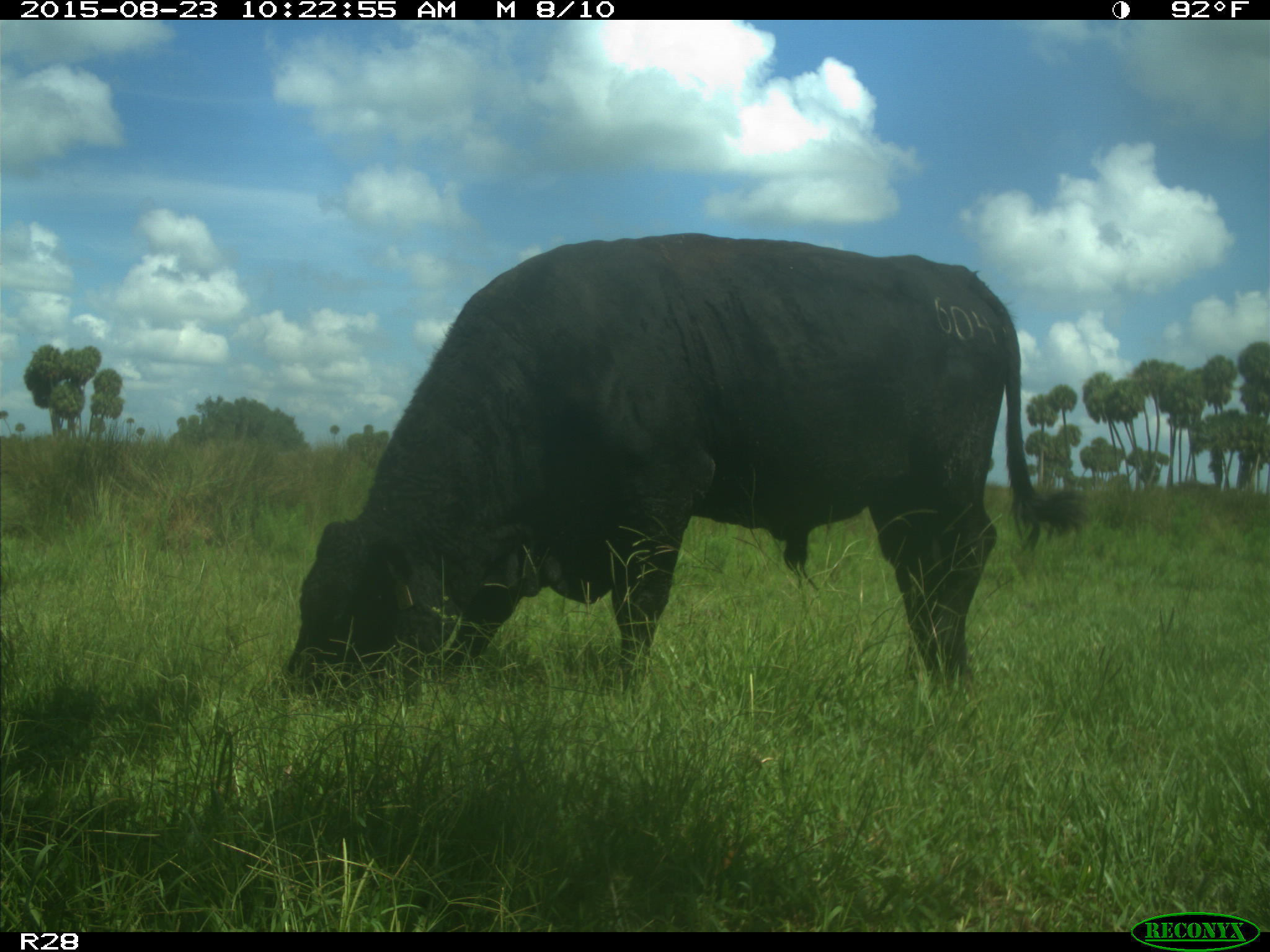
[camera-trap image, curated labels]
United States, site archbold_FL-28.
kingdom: Animalia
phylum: Chordata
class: Mammalia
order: Artiodactyla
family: Bovidae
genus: Bos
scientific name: Bos taurus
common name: domestic cow